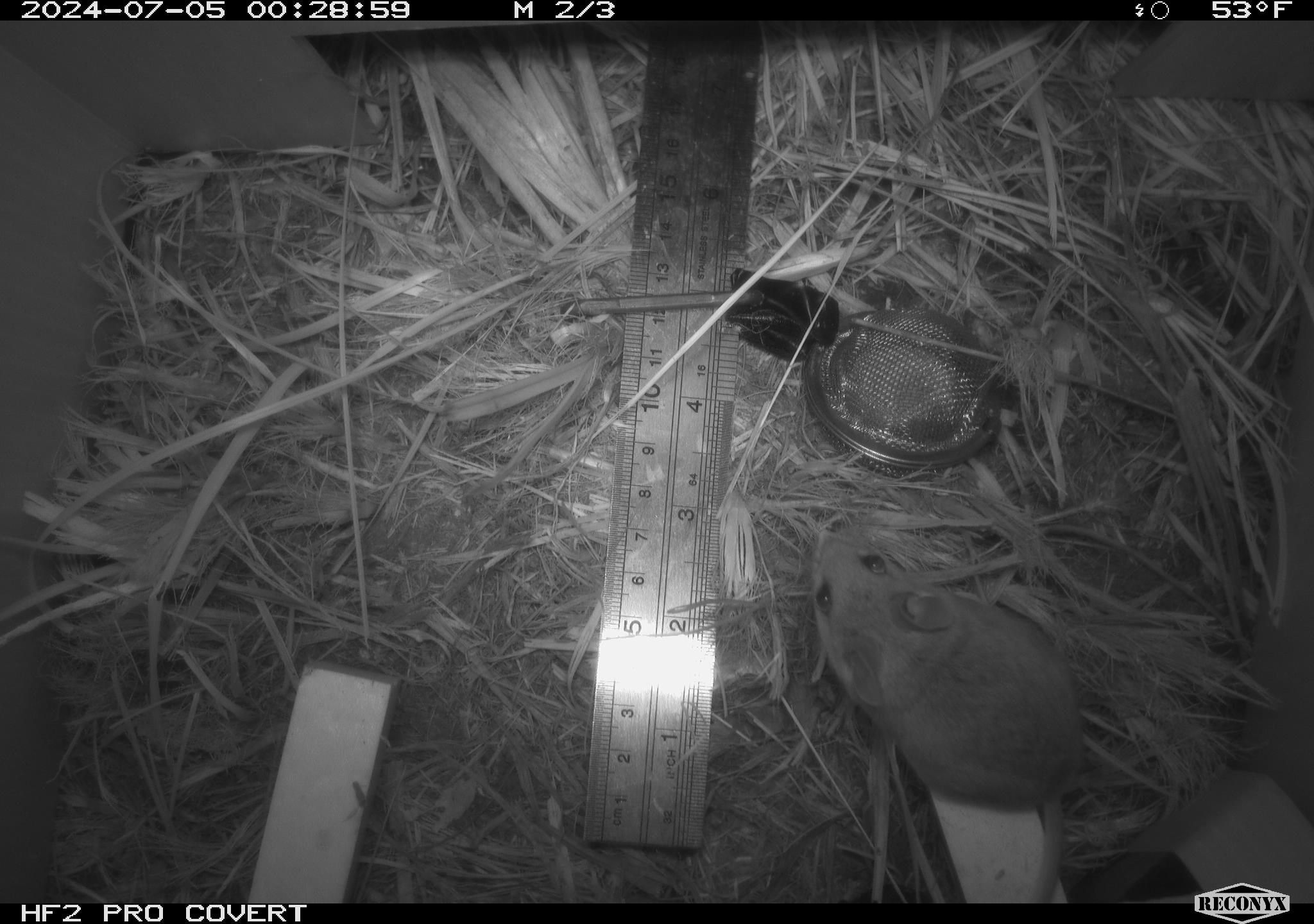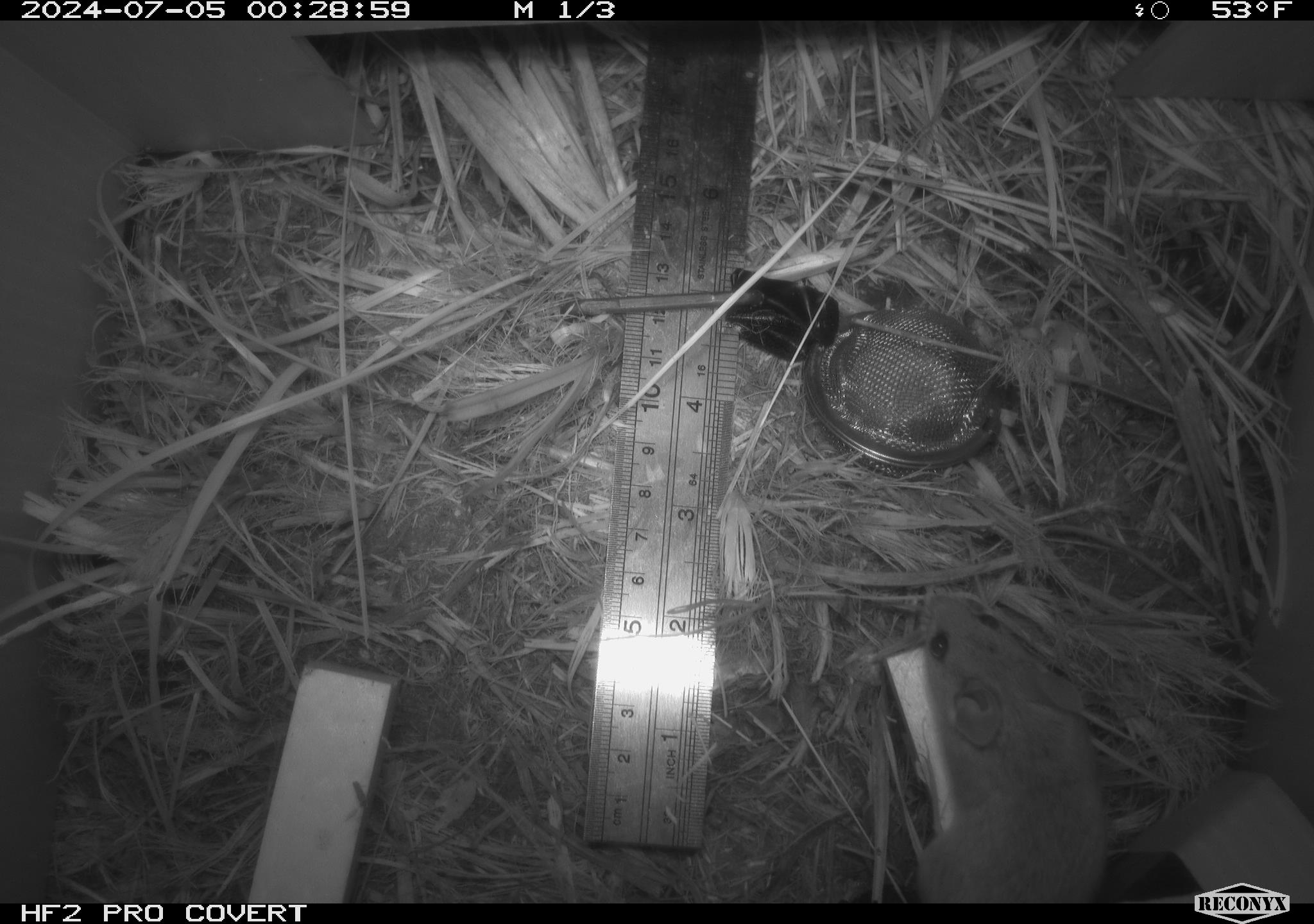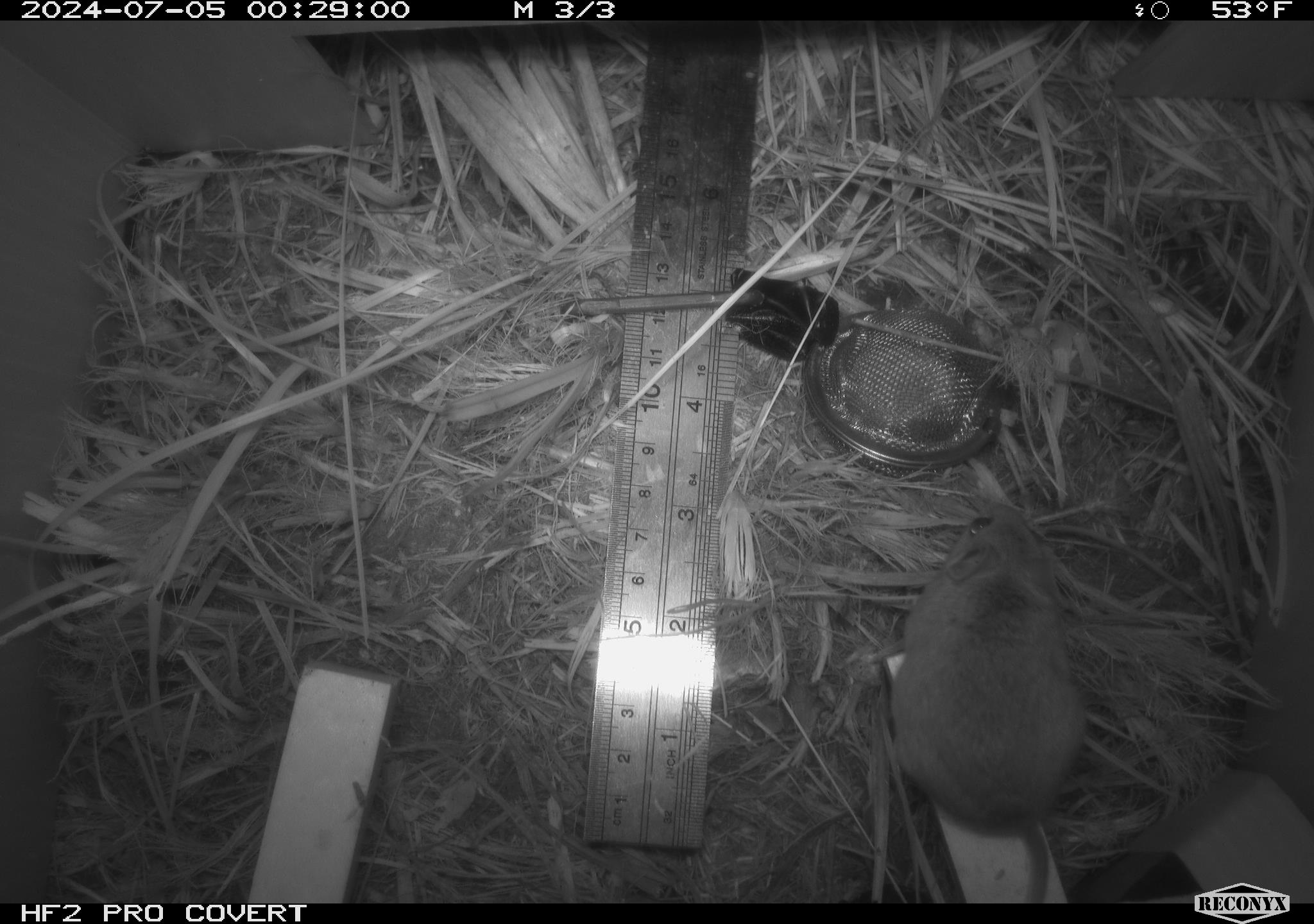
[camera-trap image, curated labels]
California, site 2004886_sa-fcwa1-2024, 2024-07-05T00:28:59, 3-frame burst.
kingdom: Animalia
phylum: Chordata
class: Mammalia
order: Rodentia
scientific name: Rodentia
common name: mouse species